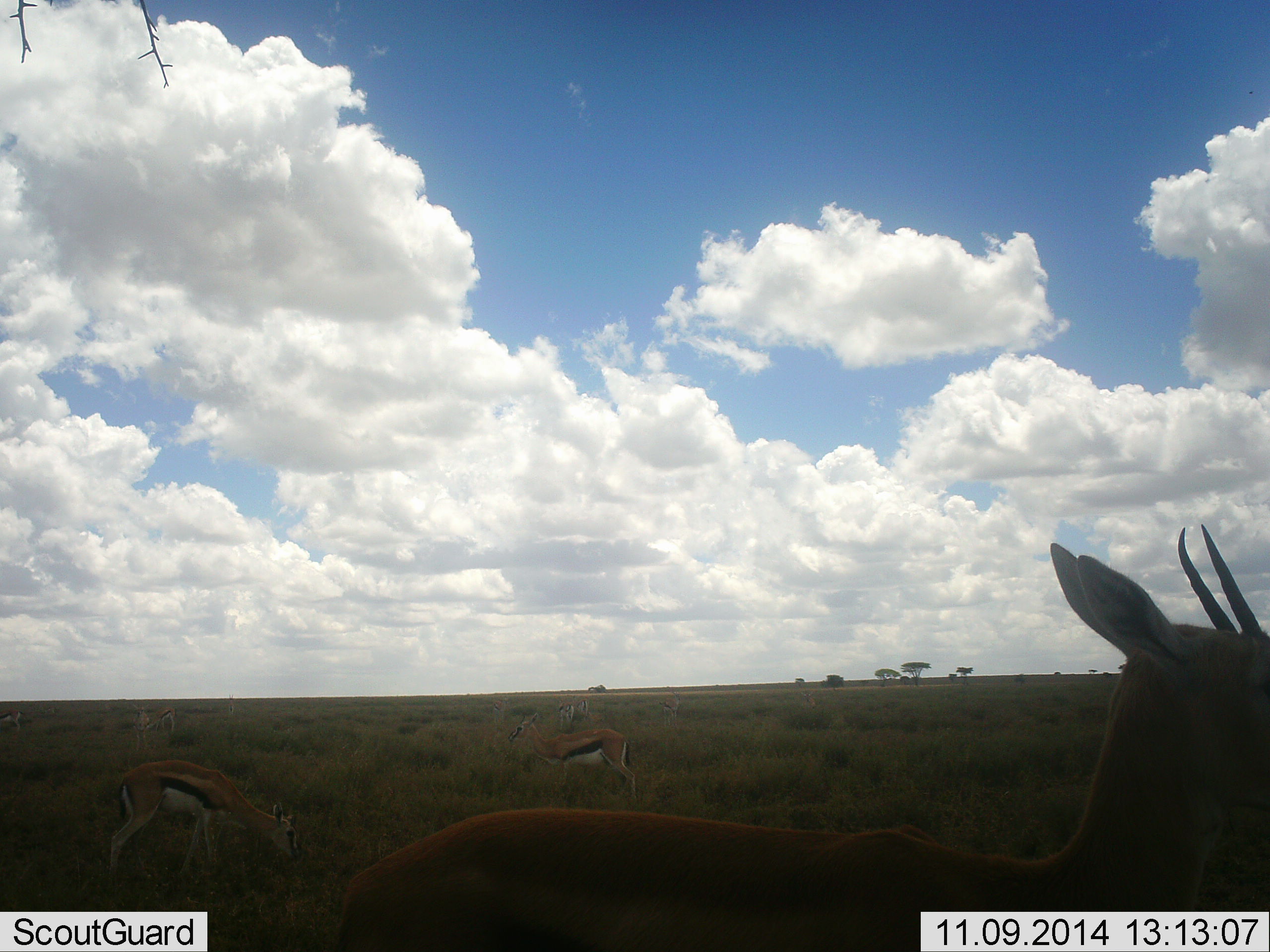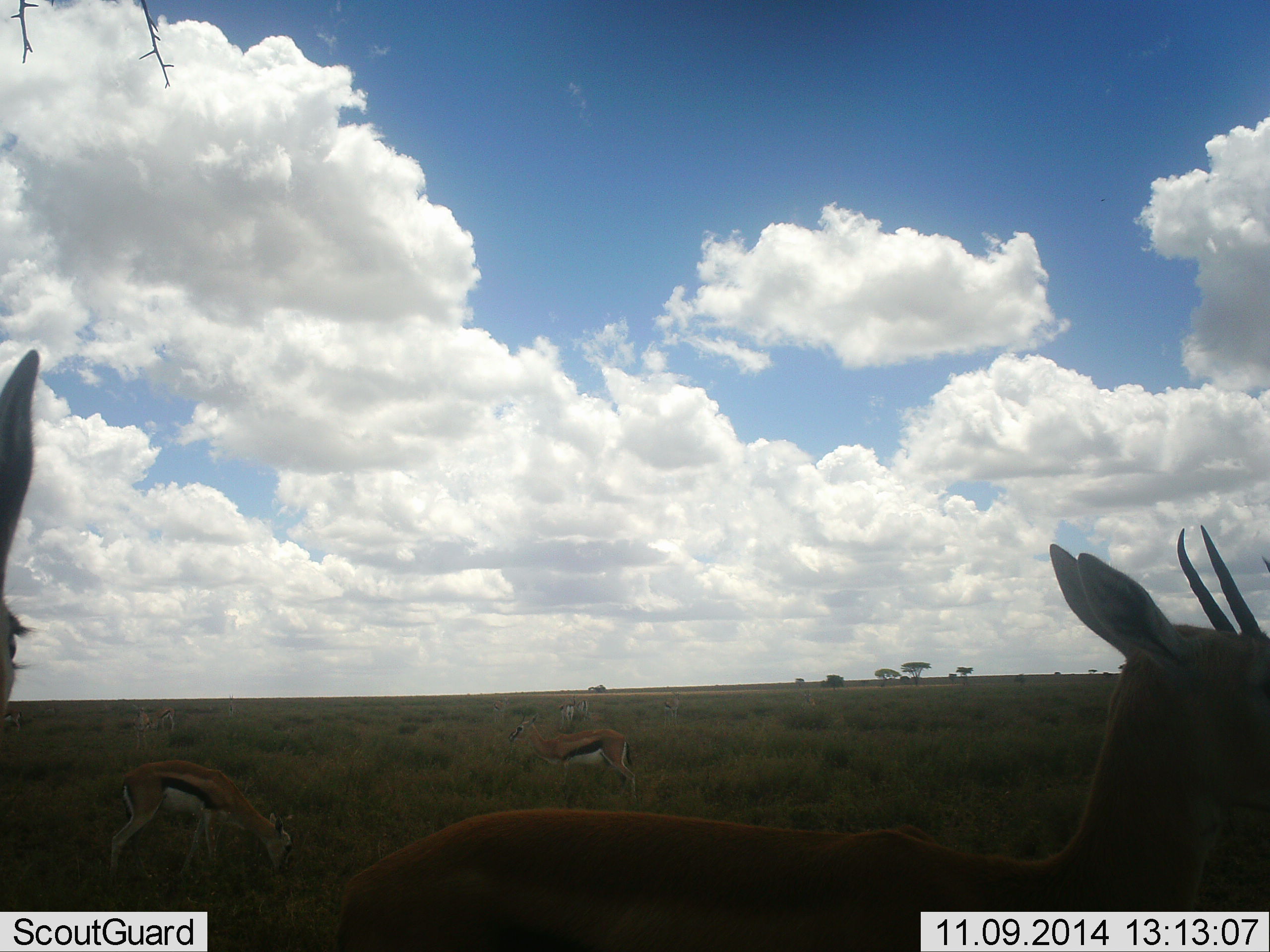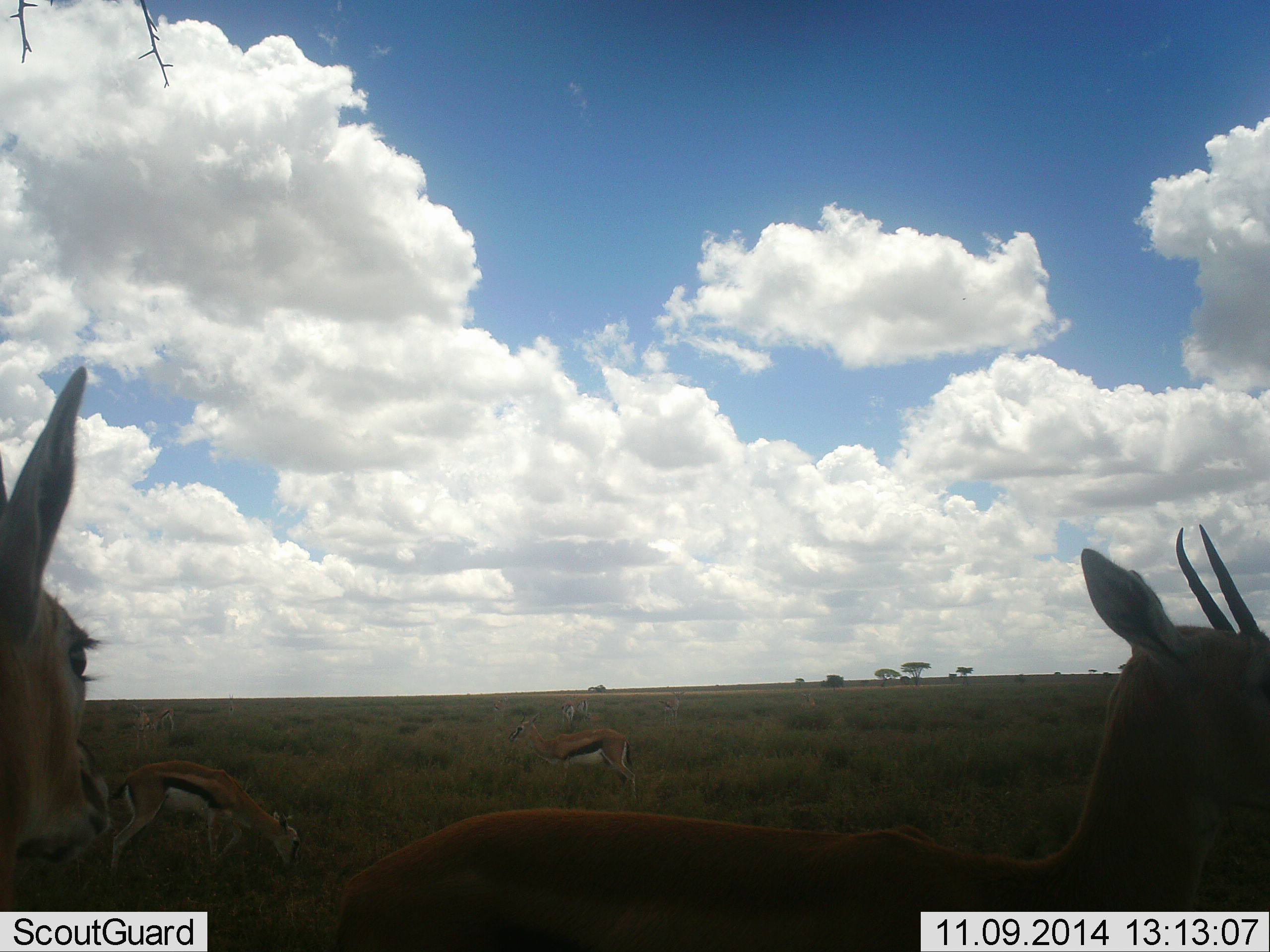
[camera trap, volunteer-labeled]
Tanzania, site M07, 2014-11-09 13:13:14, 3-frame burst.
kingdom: Animalia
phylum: Chordata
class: Mammalia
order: Artiodactyla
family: Bovidae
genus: Eudorcas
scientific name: Eudorcas thomsonii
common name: thomson's gazelle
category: gazellethomsons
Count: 4.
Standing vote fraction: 80%.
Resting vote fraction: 0%.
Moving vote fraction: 20%.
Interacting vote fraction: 0%.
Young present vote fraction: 0%.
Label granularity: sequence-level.